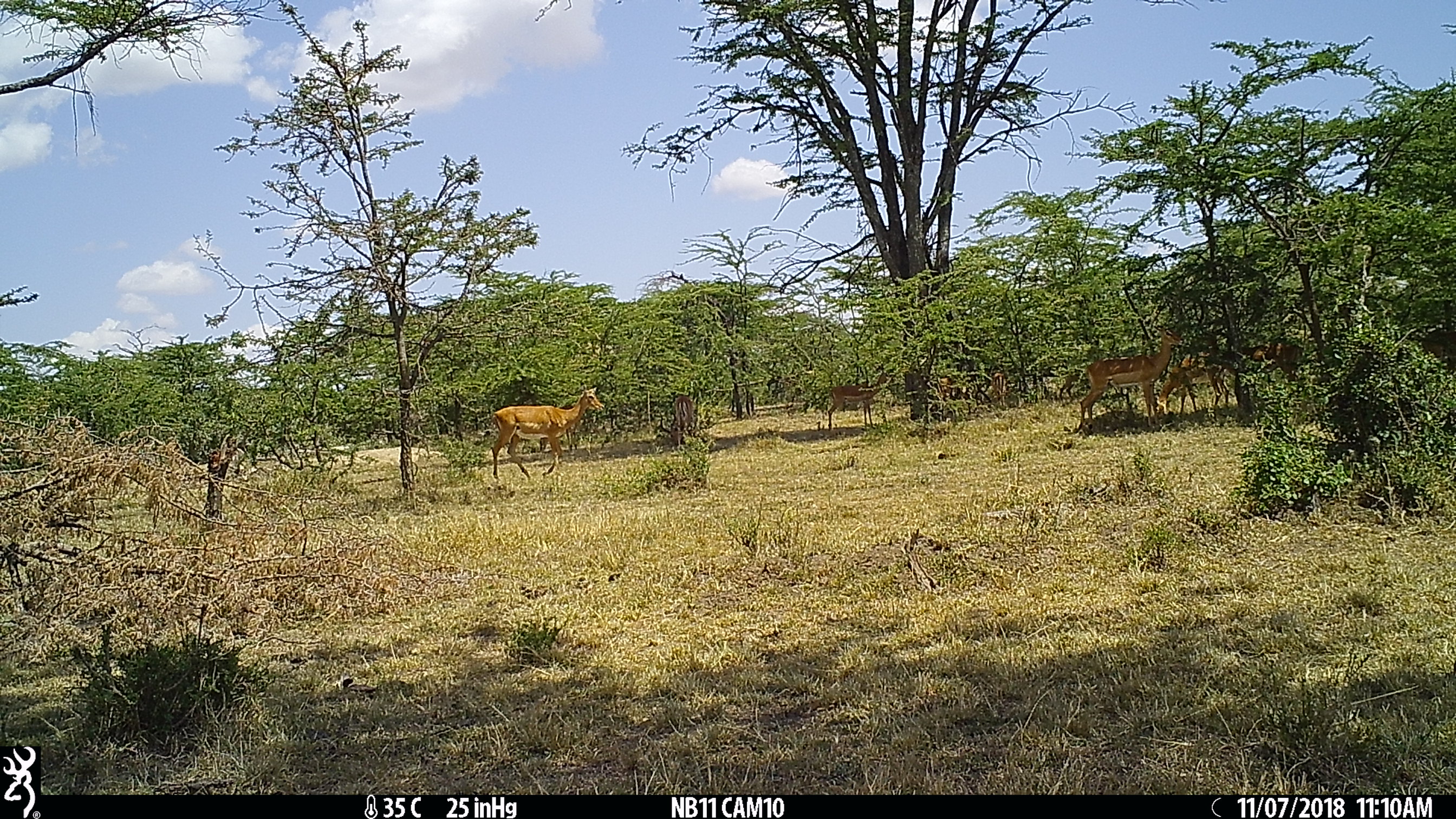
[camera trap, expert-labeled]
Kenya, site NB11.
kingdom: Animalia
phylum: Chordata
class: Mammalia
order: Artiodactyla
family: Bovidae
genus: Aepyceros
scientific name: Aepyceros melampus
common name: impala